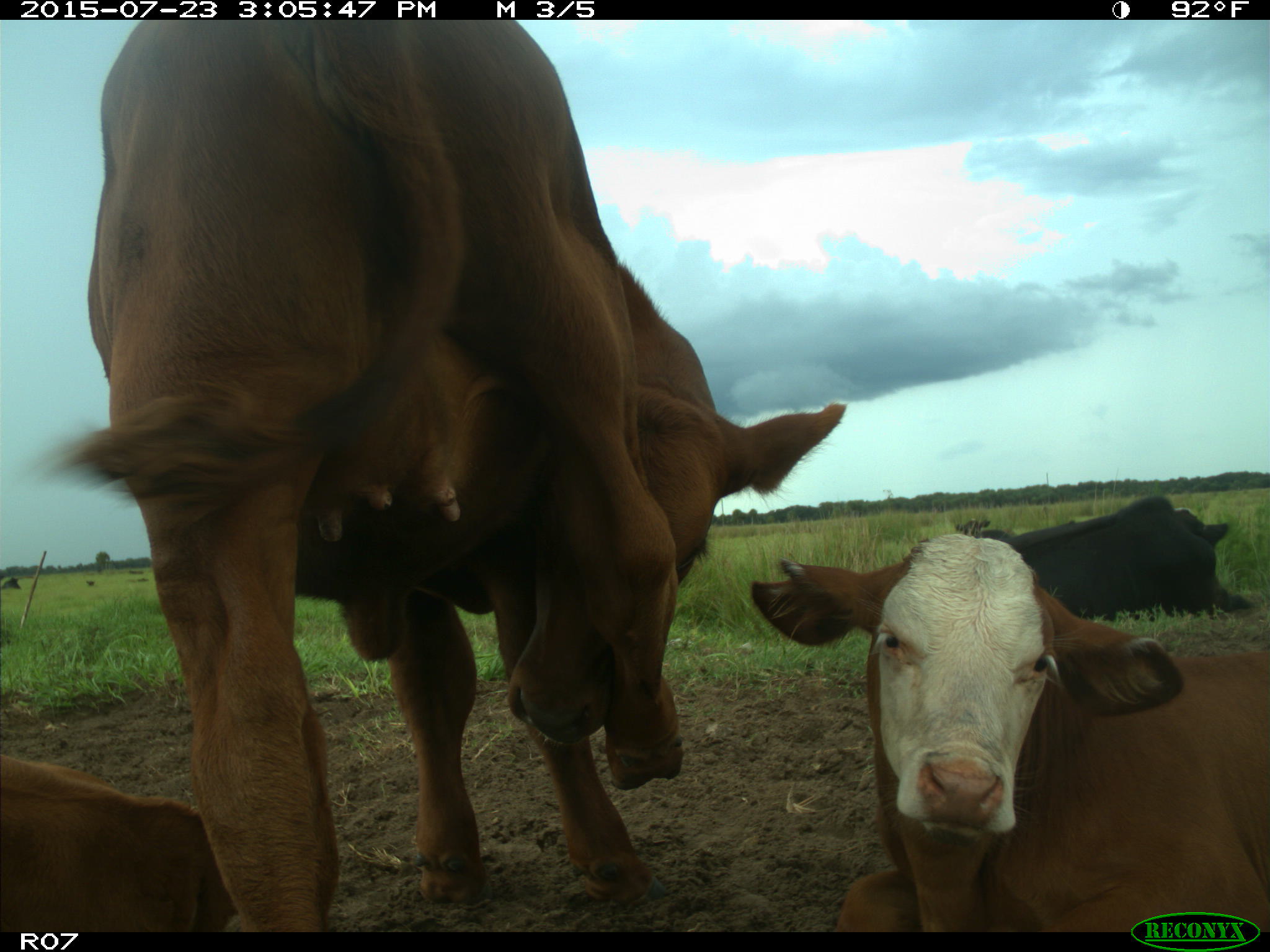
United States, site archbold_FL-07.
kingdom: Animalia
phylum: Chordata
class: Mammalia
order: Artiodactyla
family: Bovidae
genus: Bos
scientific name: Bos taurus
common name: domestic cow